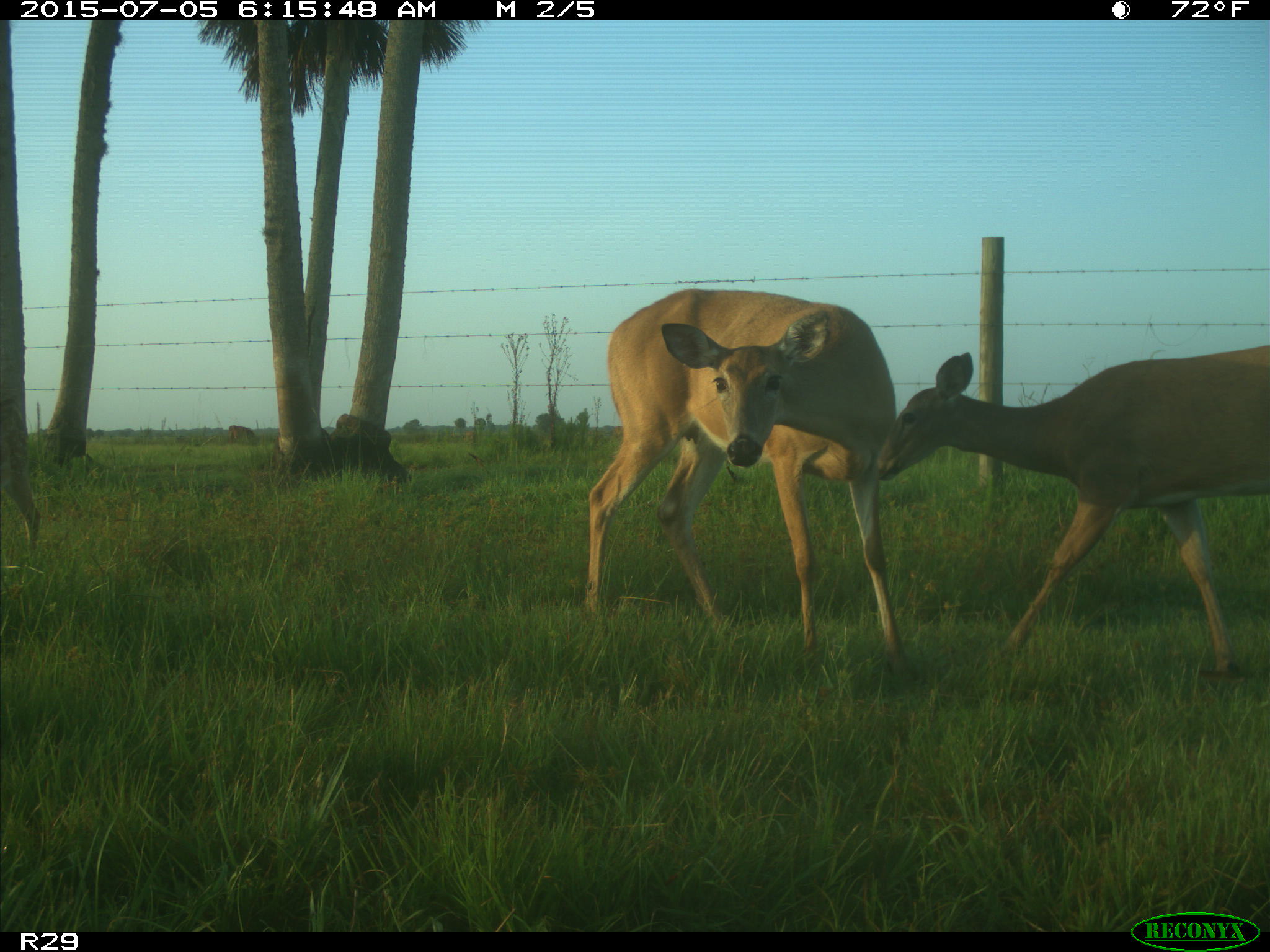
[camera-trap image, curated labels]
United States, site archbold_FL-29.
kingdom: Animalia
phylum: Chordata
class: Mammalia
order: Artiodactyla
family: Bovidae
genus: Bos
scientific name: Bos taurus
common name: domestic cow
Bos taurus (domestic cow).